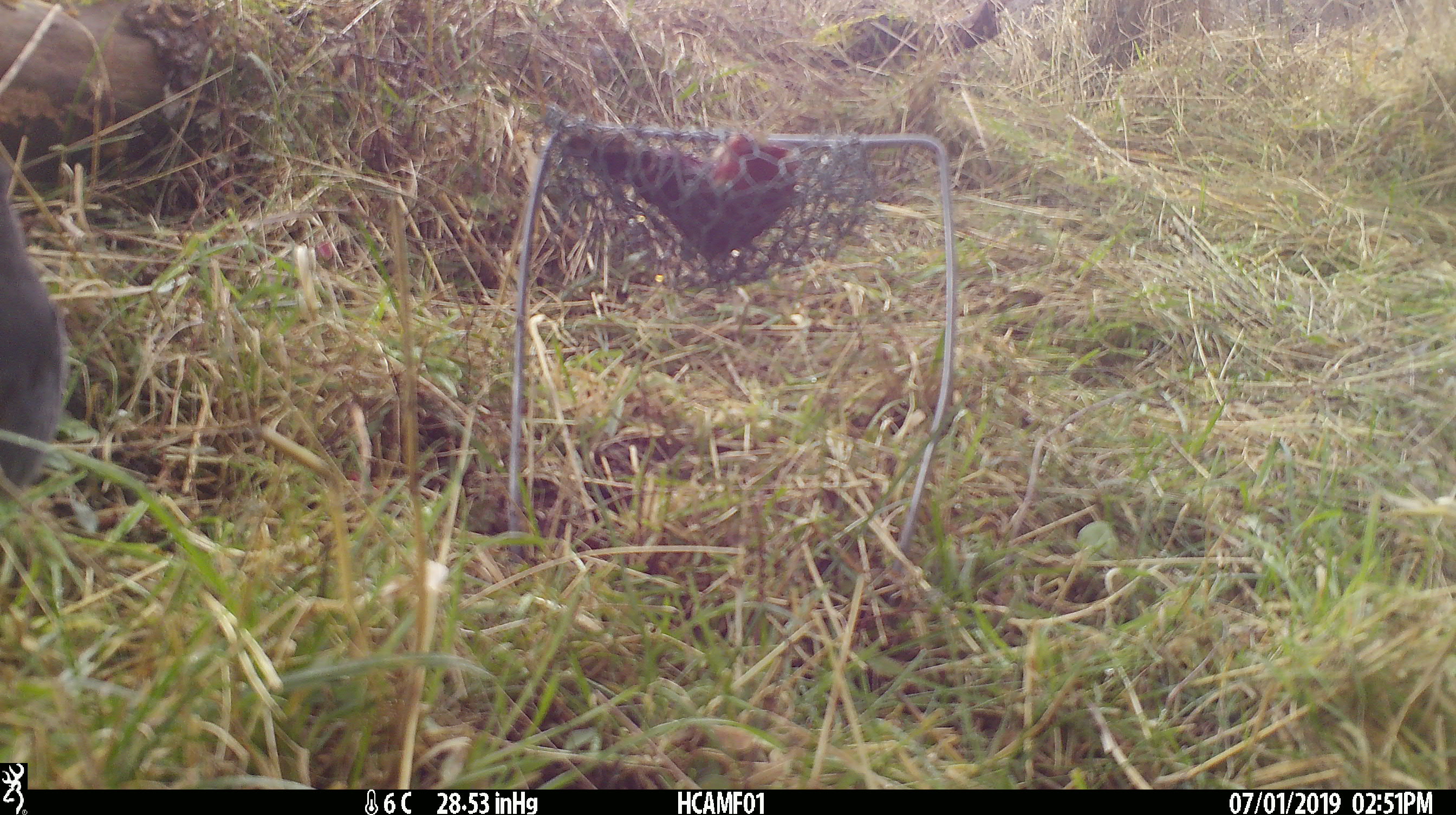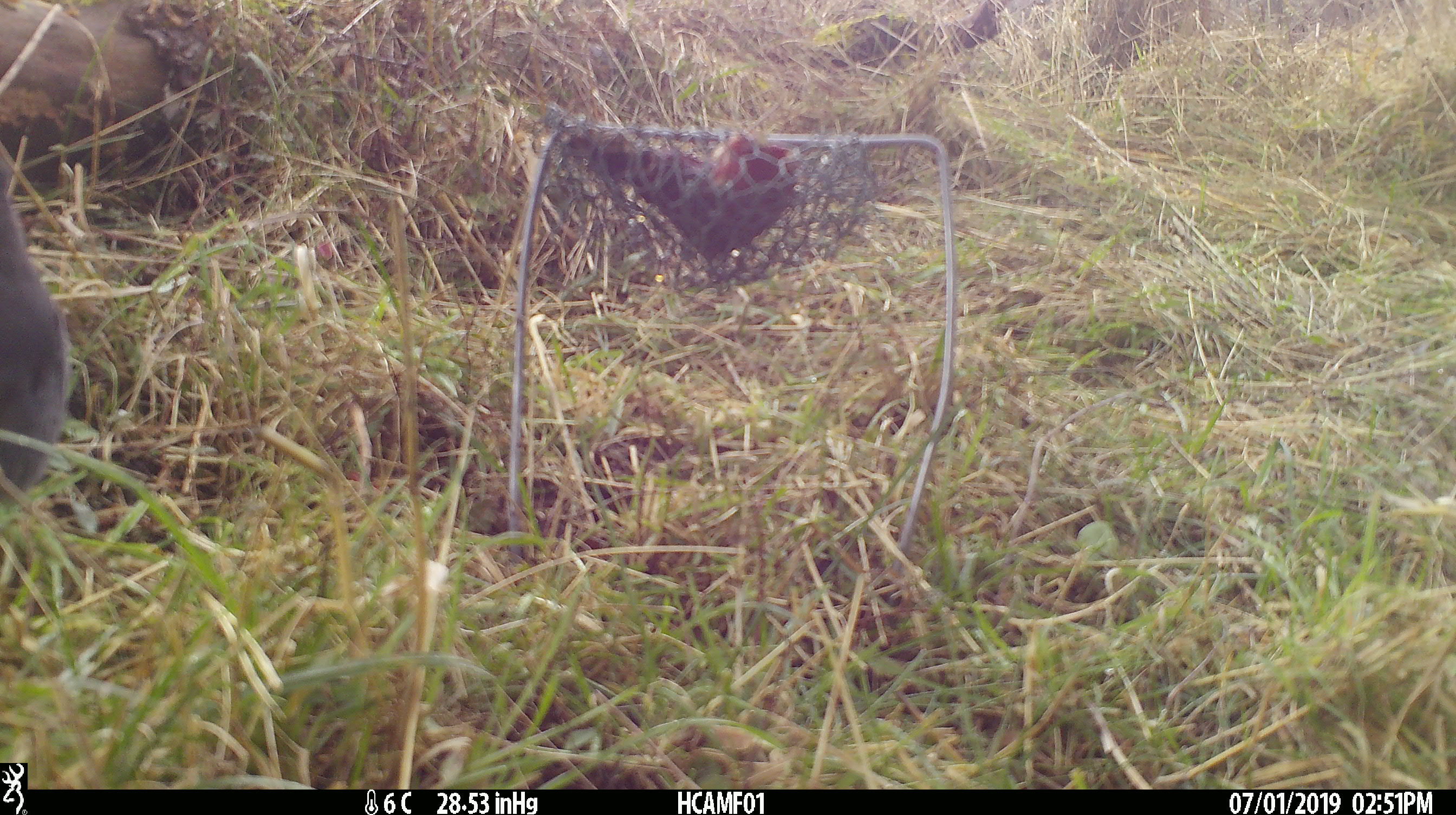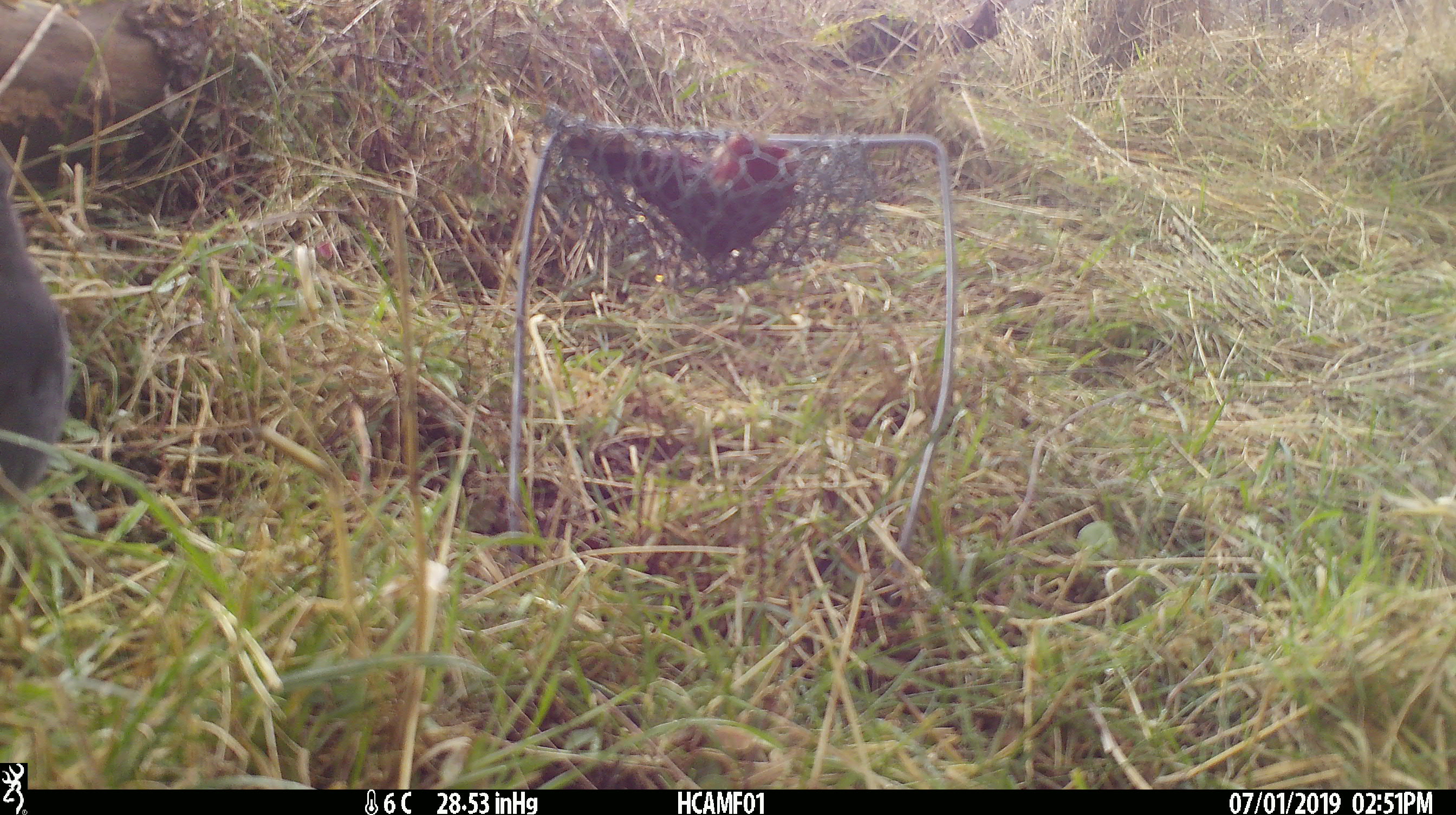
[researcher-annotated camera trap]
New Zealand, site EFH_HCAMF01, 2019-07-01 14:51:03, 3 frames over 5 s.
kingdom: Animalia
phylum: Chordata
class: Aves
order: Passeriformes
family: Petroicidae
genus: Petroica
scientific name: Petroica australis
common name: new zealand robin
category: robin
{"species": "robin (new zealand robin) (Petroica australis)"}